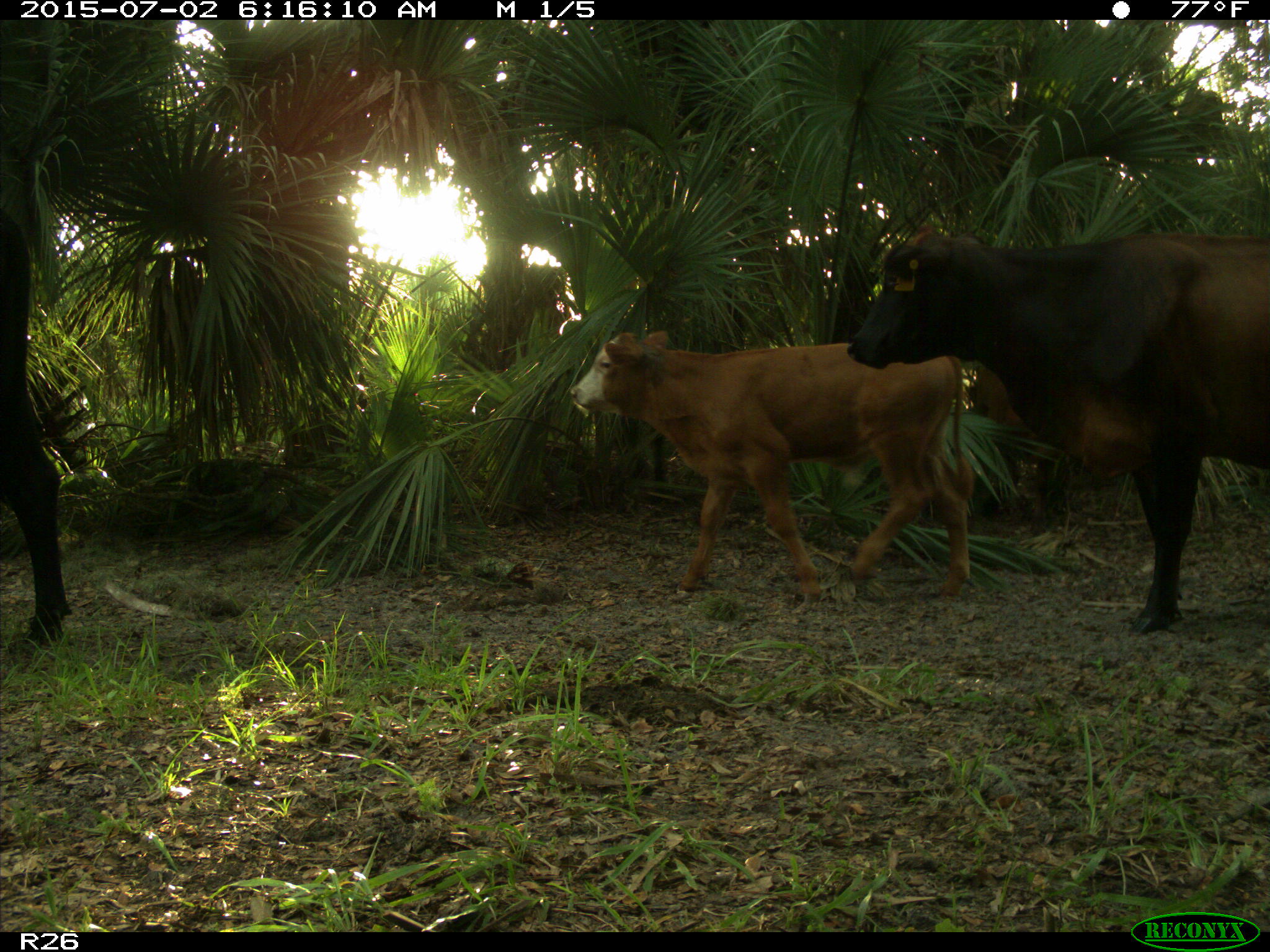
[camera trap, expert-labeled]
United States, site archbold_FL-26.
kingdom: Animalia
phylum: Chordata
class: Mammalia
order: Artiodactyla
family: Bovidae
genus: Bos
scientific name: Bos taurus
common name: domestic cow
Bos taurus (domestic cow).